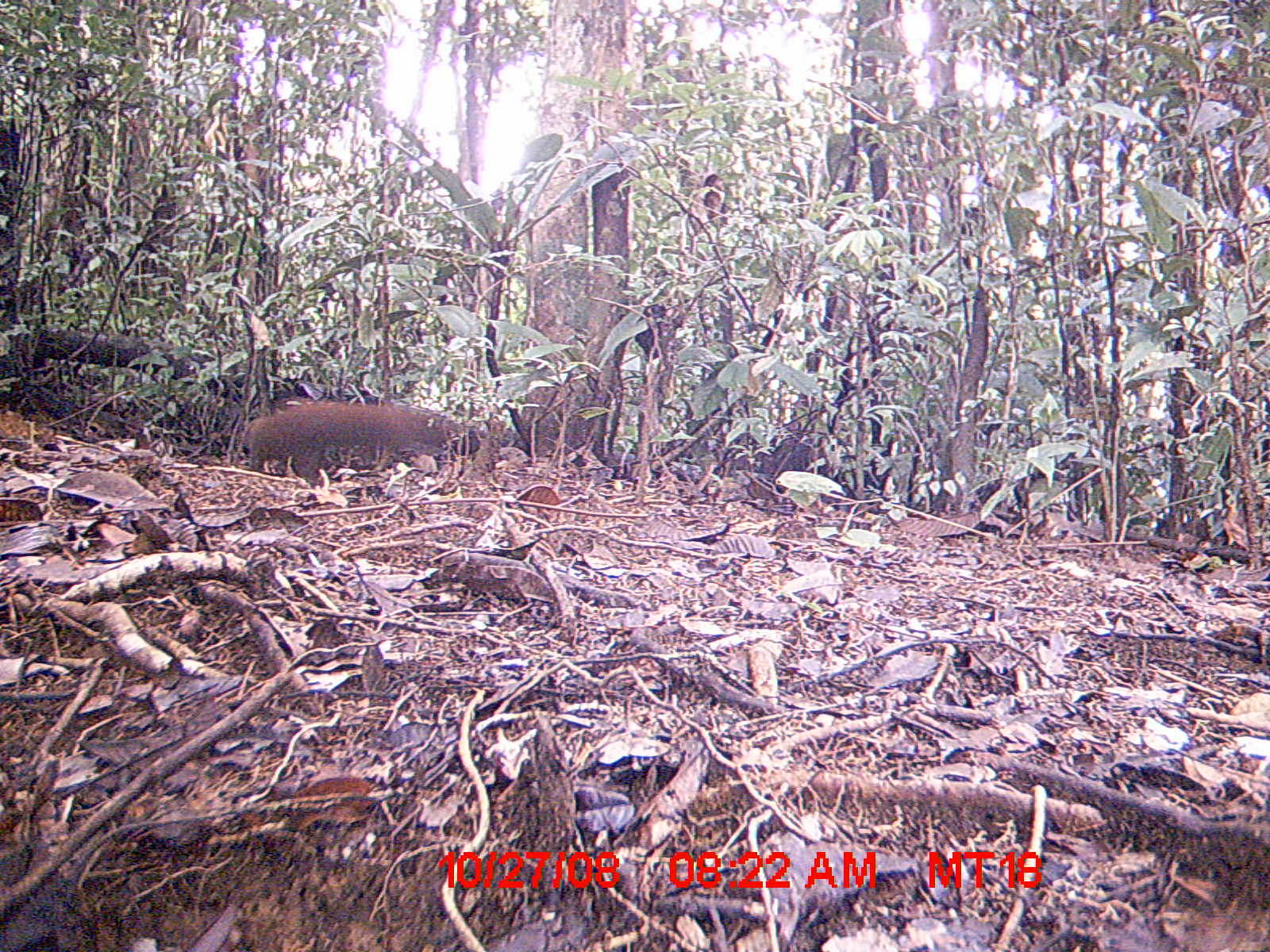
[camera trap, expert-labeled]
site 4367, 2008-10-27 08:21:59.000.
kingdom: Animalia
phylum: Chordata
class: Mammalia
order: Carnivora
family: Eupleridae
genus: Eupleres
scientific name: Eupleres goudotii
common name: falanouc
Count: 1.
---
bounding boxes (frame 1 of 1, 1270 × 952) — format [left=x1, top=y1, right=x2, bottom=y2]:
eupleres goudotii: [left=247, top=398, right=460, bottom=481]